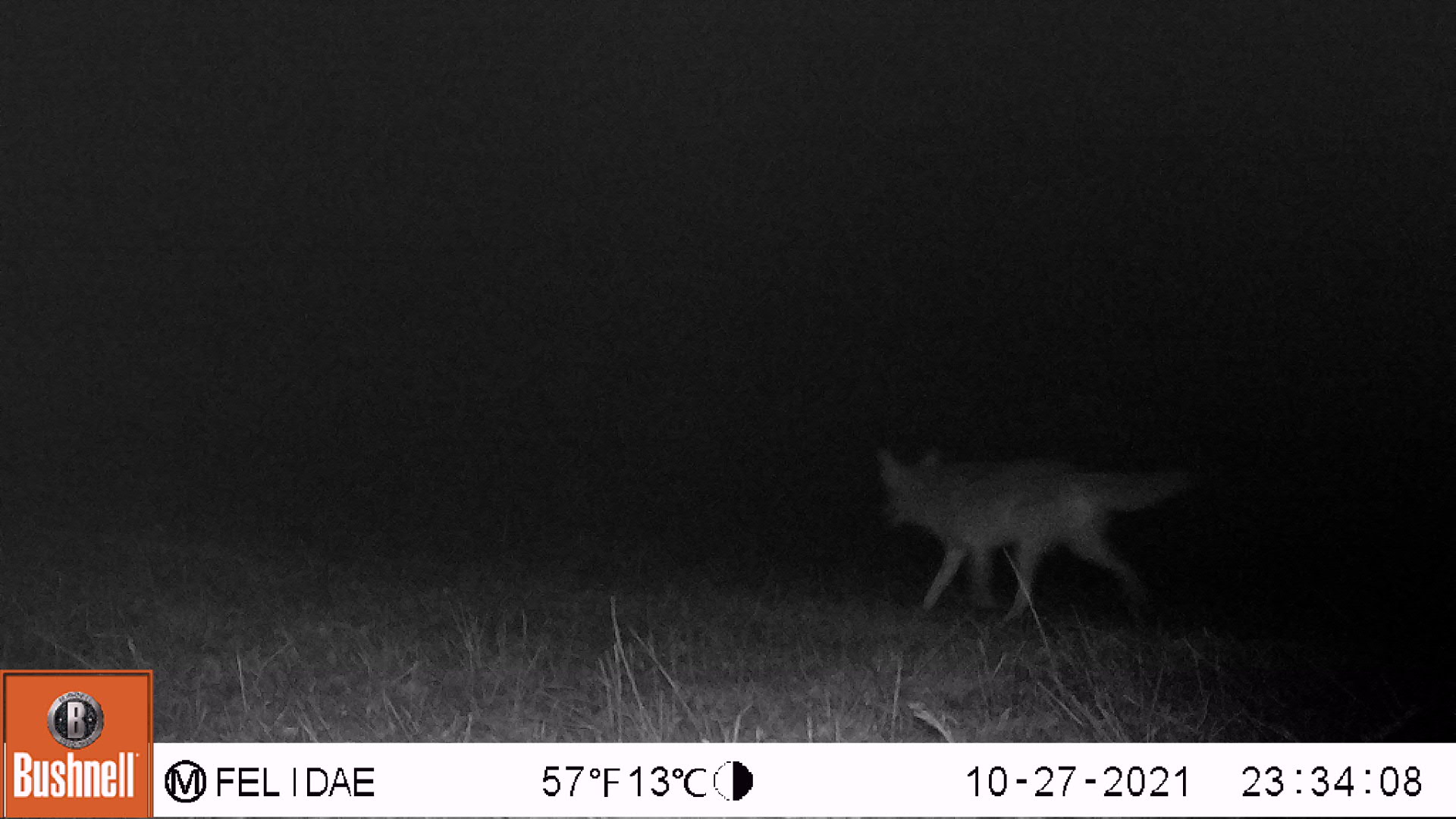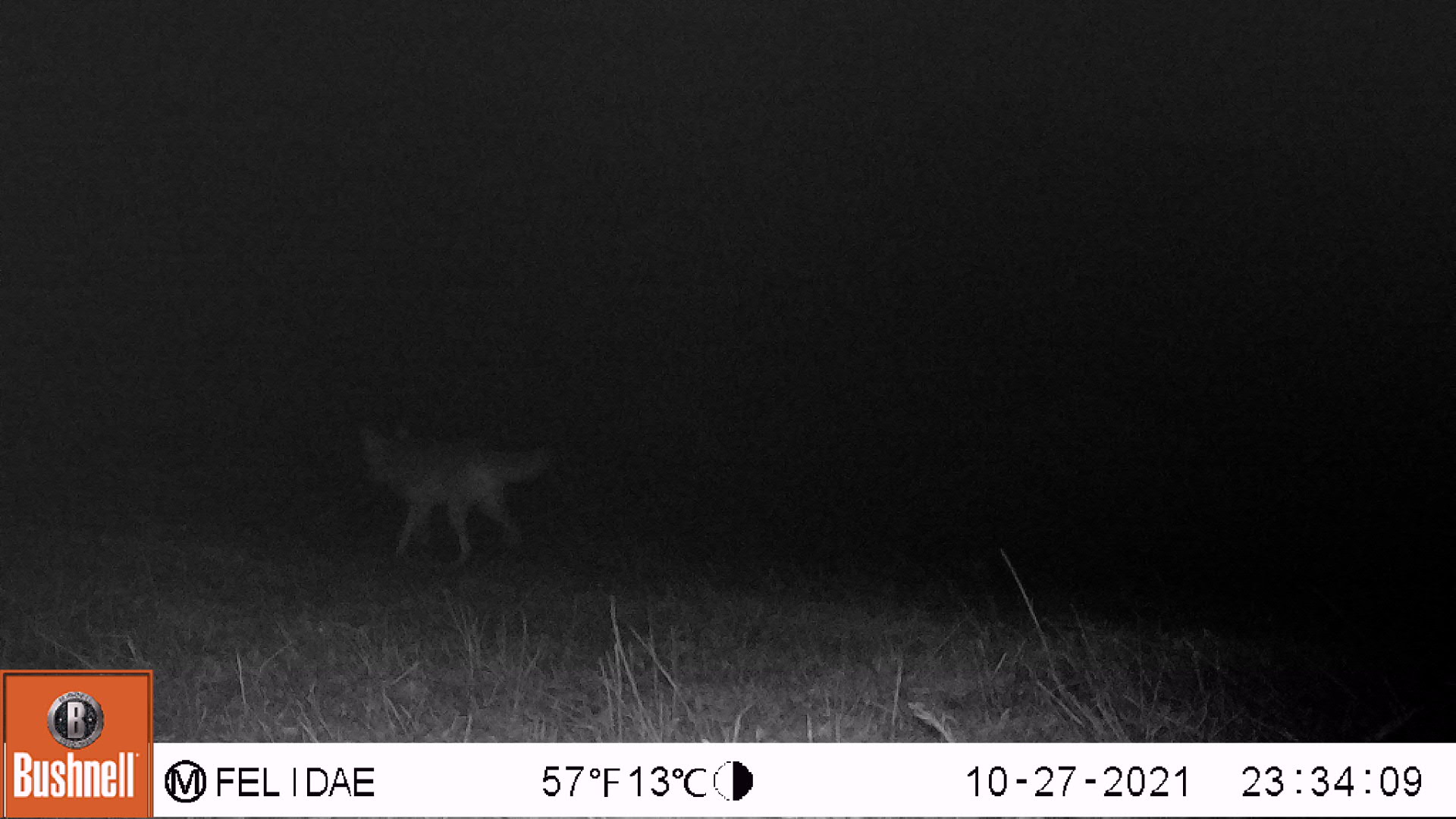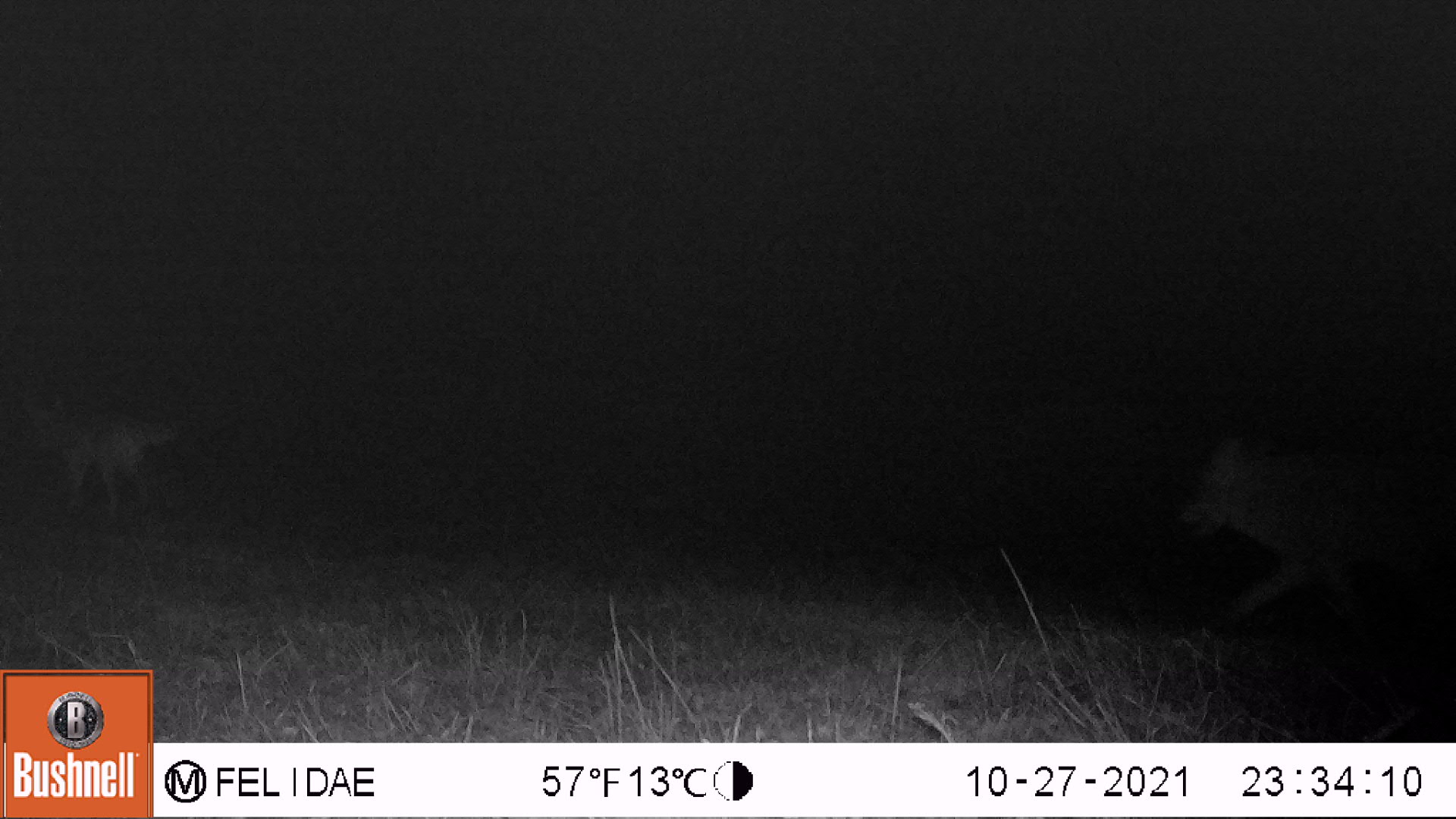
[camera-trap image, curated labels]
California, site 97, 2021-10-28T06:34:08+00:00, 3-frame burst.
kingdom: Animalia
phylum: Chordata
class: Mammalia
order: Carnivora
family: Canidae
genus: Canis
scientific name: Canis latrans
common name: coyote